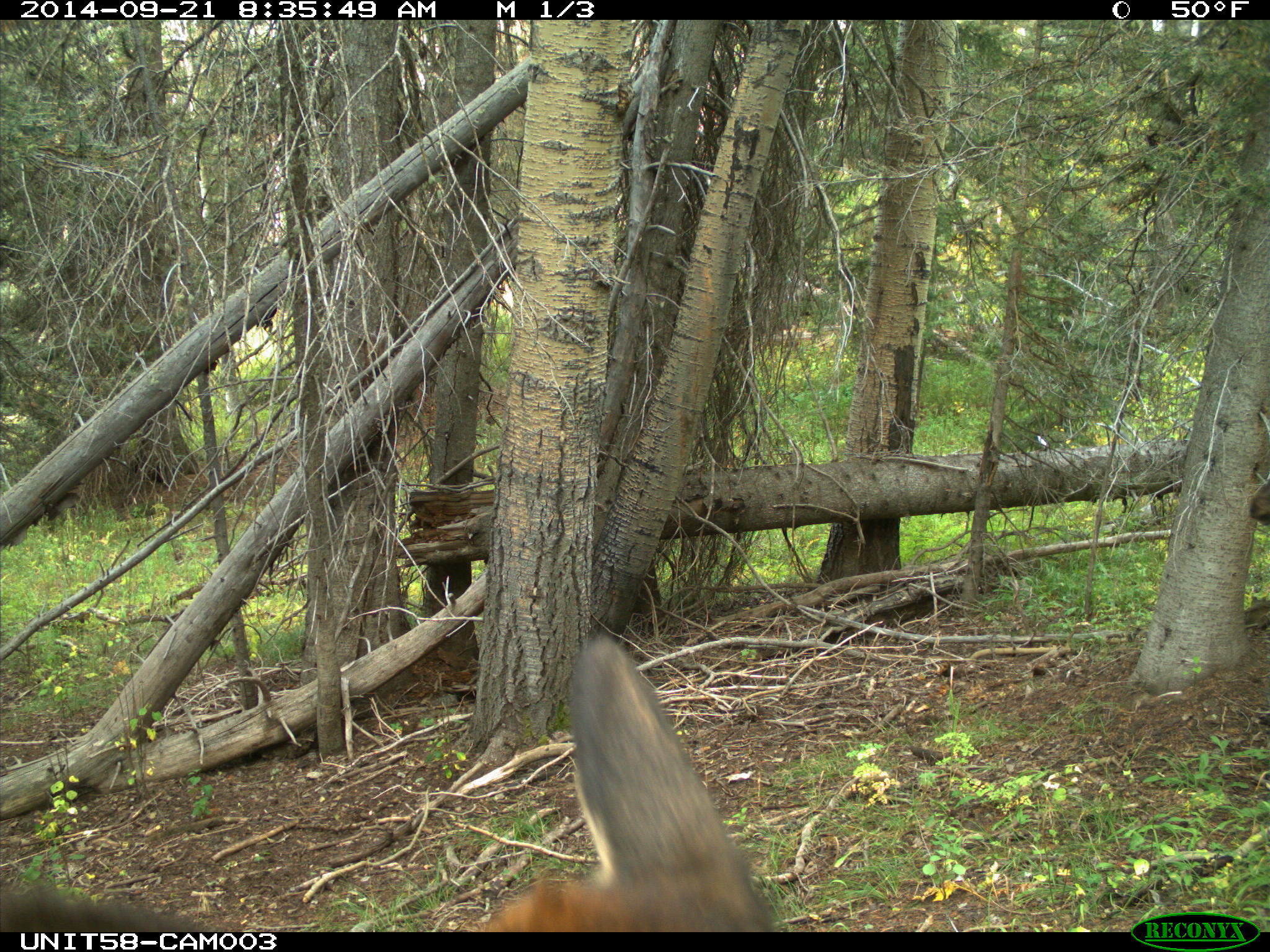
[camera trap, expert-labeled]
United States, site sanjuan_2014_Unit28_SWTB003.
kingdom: Animalia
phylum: Chordata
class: Mammalia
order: Artiodactyla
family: Cervidae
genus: Cervus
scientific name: Cervus elaphus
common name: red deer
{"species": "Cervus elaphus (red deer)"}